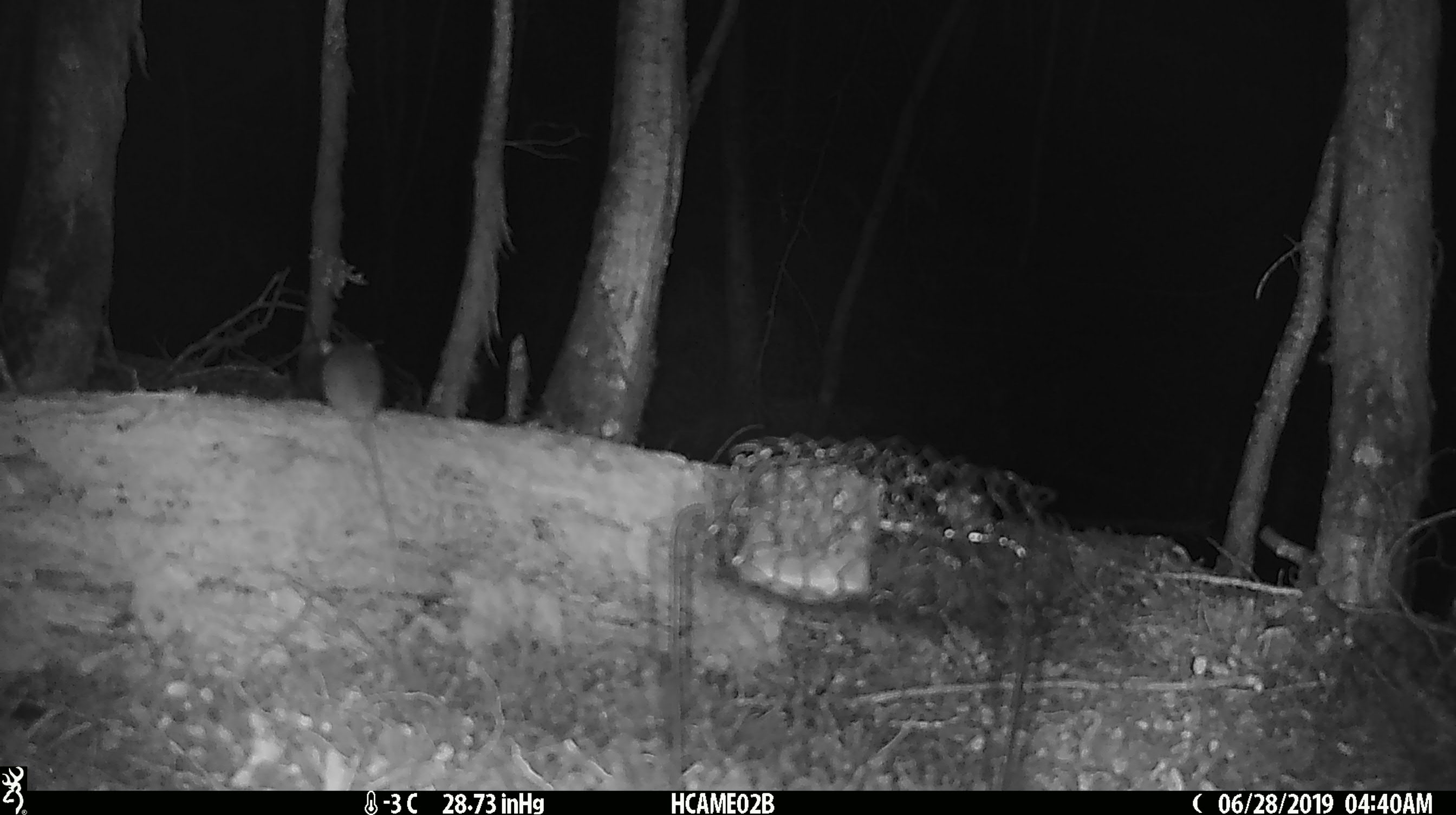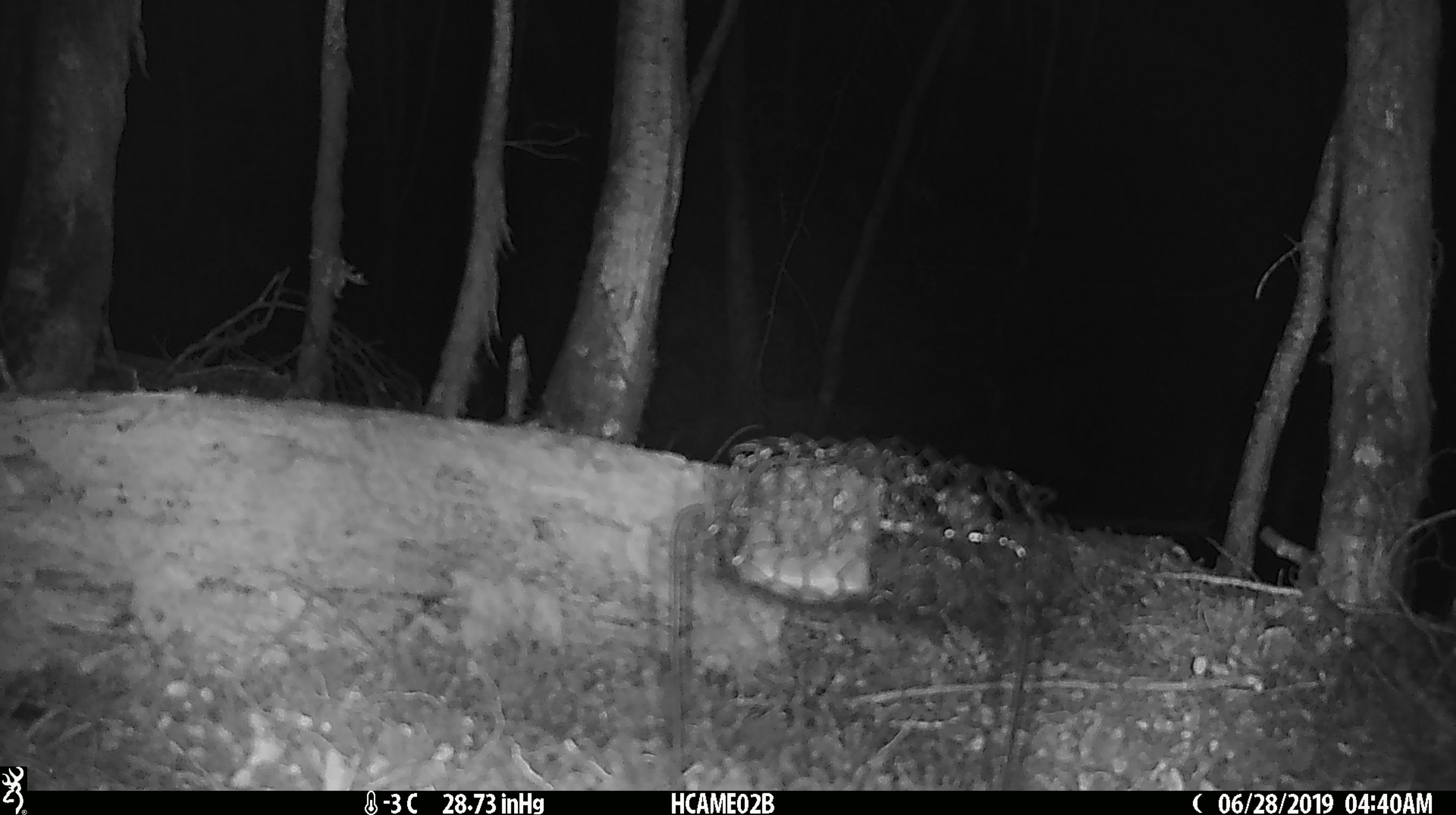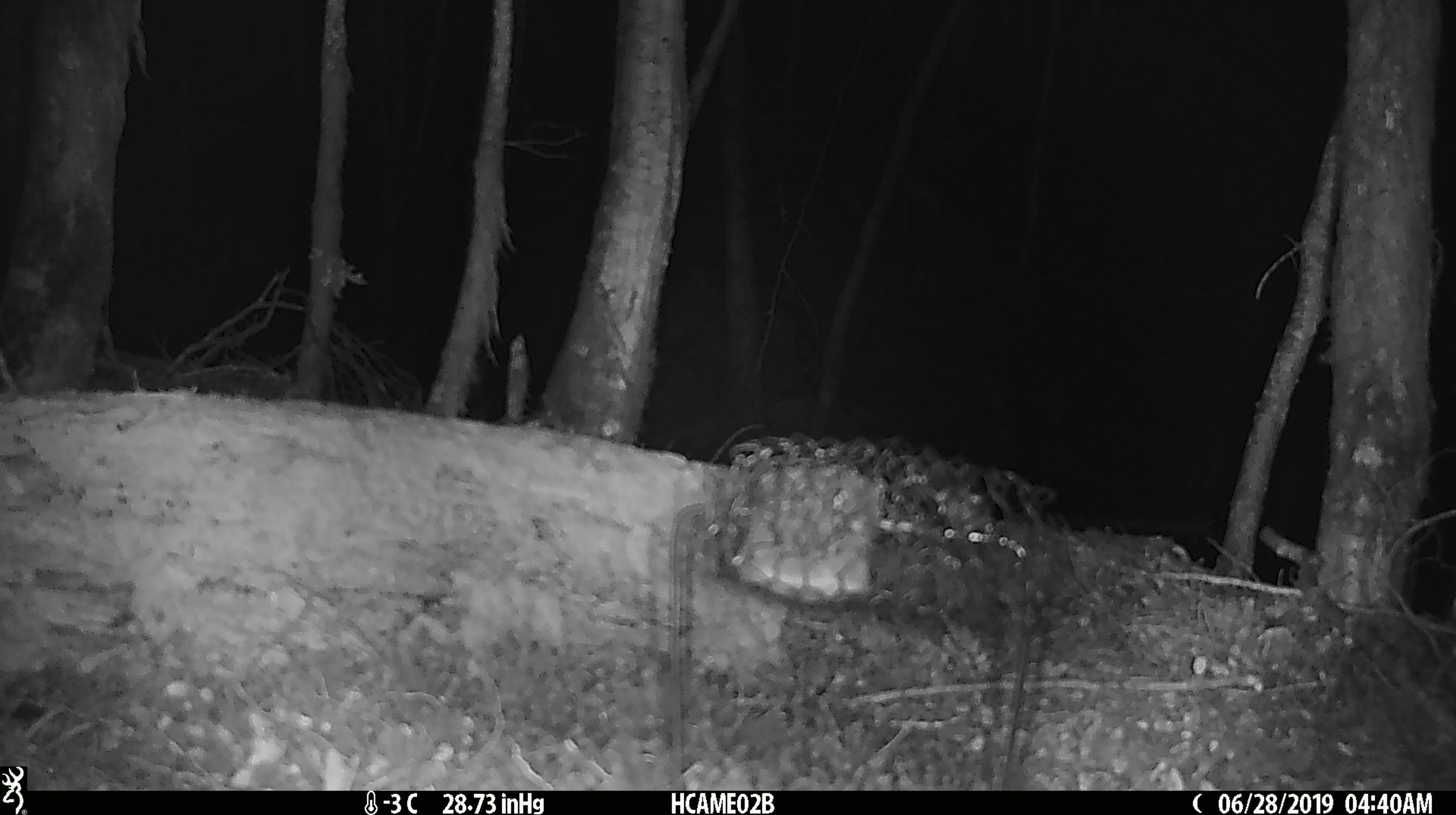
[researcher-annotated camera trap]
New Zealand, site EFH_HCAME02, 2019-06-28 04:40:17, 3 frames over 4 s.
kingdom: Animalia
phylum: Chordata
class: Mammalia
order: Rodentia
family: Muridae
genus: Mus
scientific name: Mus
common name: mouse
Mouse (Mus).